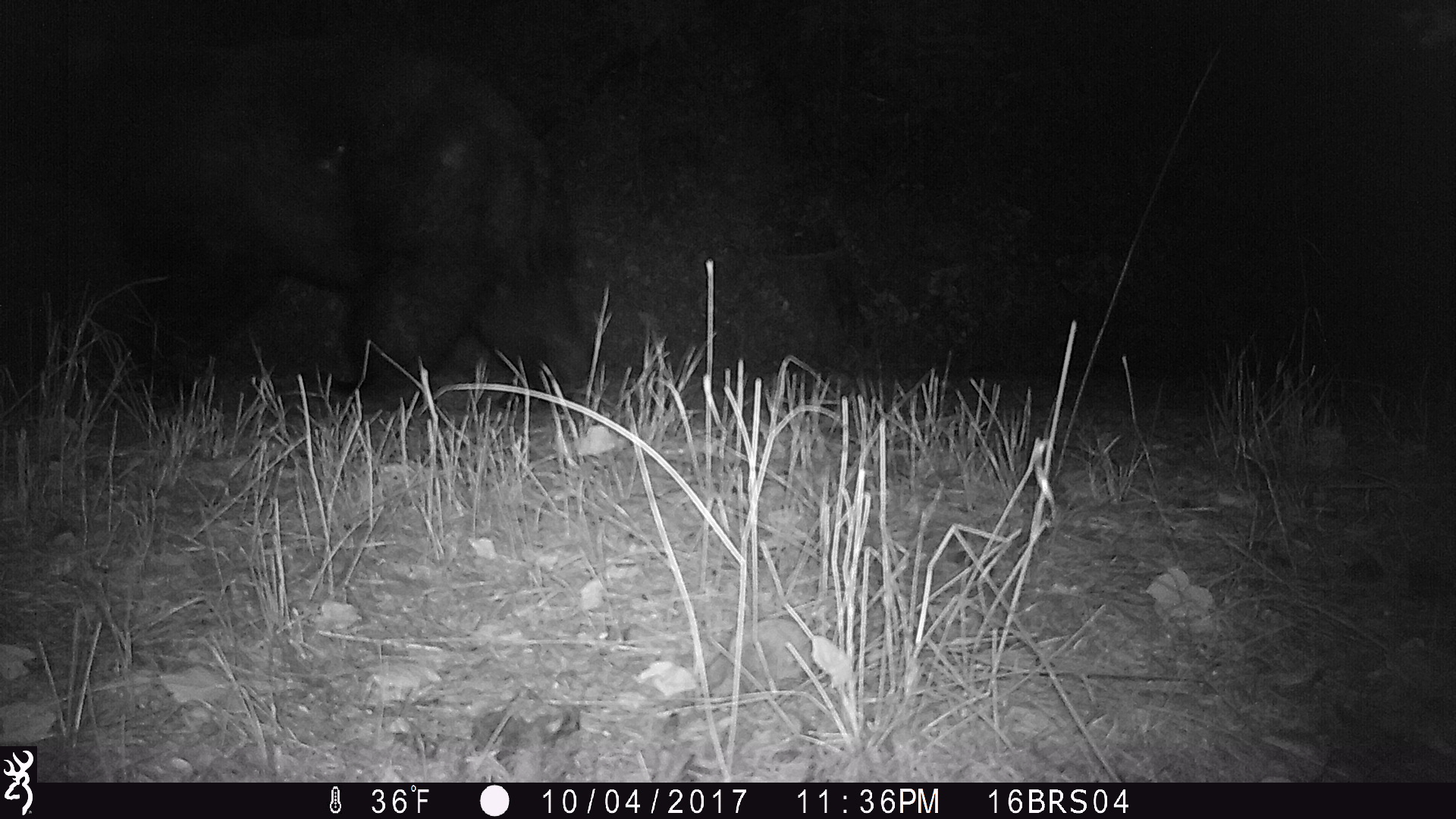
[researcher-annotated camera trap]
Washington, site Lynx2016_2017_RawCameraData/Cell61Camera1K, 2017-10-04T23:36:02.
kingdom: Animalia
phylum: Chordata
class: Mammalia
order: Carnivora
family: Ursidae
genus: Ursus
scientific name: Ursus americanus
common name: american black bear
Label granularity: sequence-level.